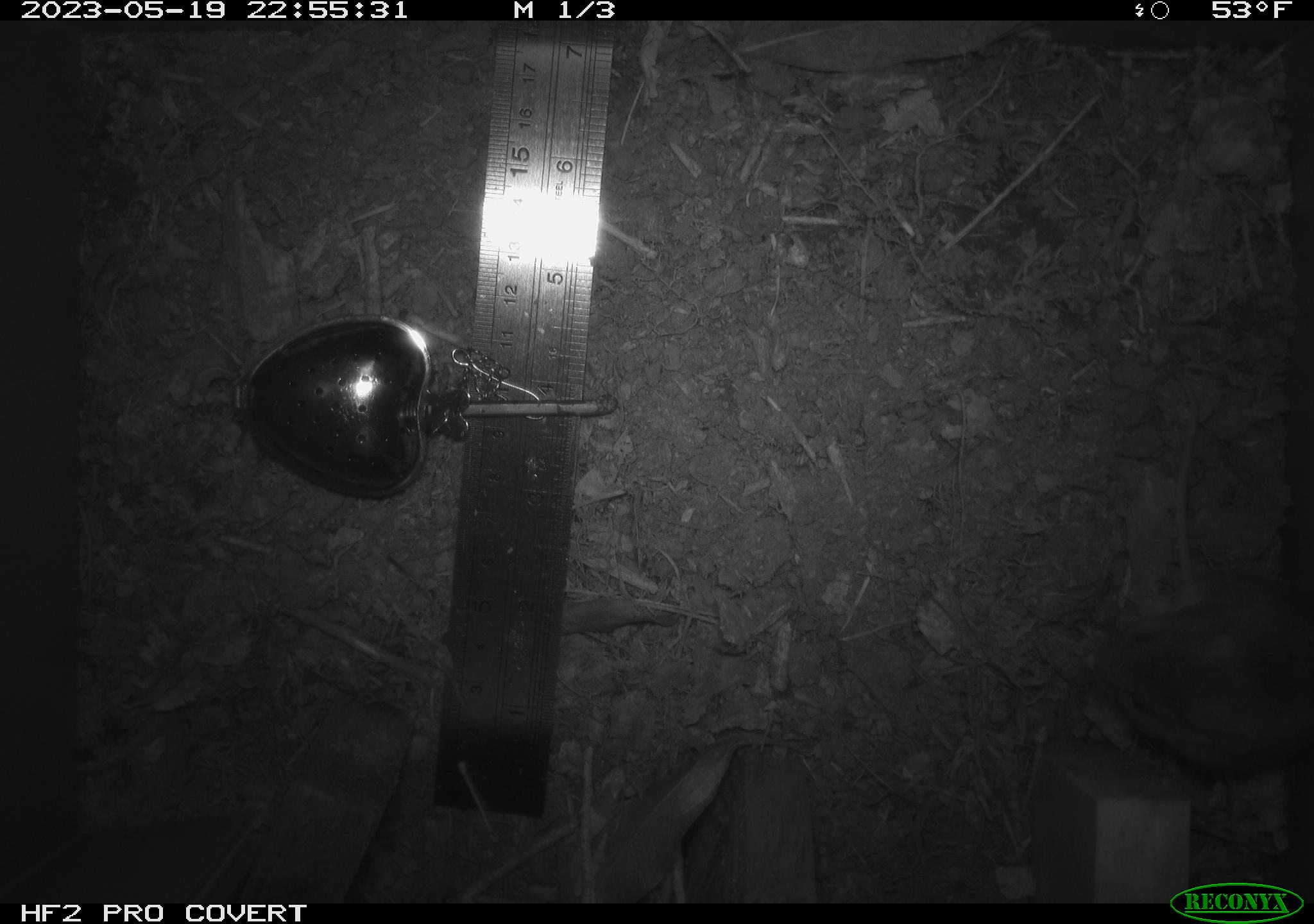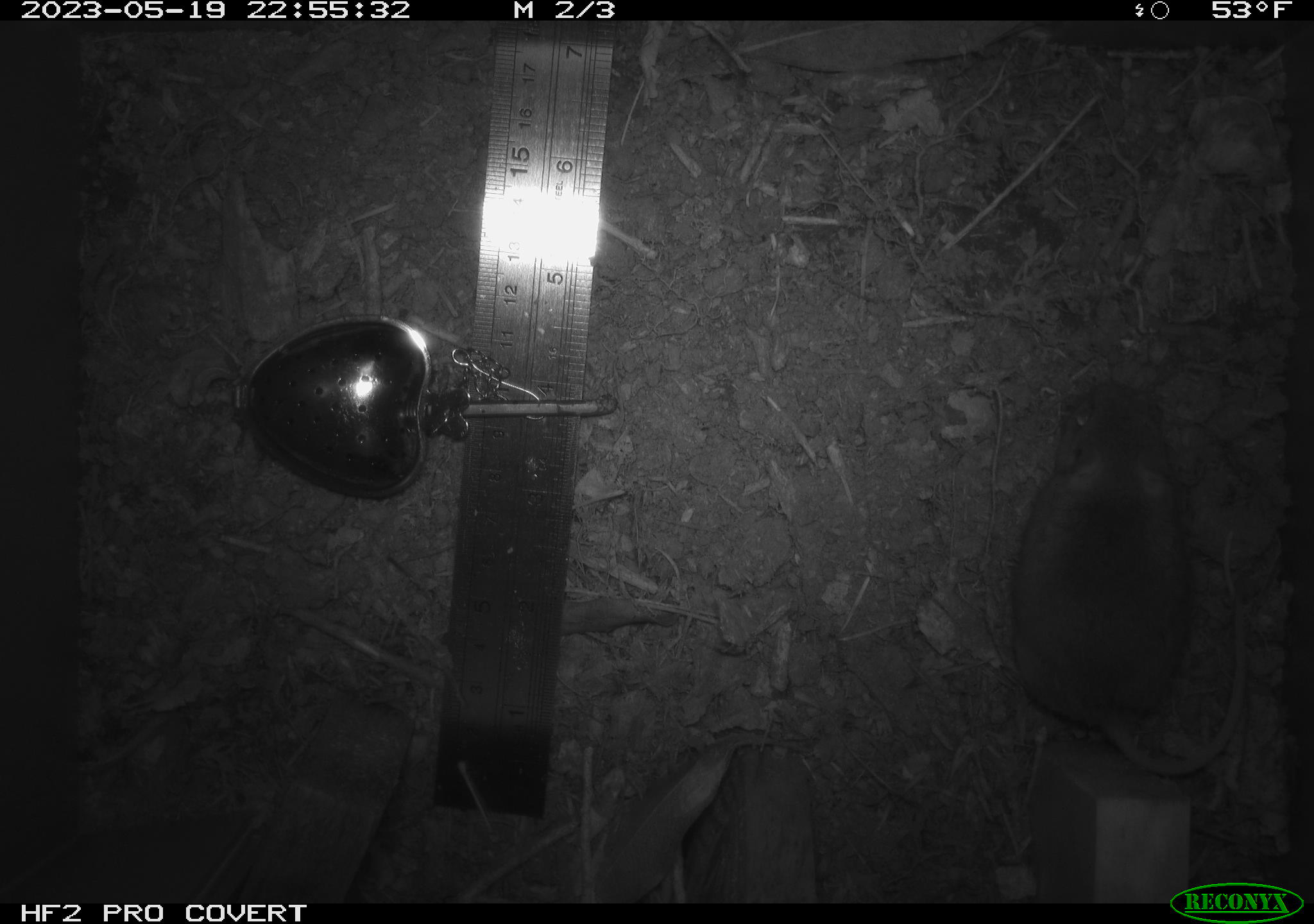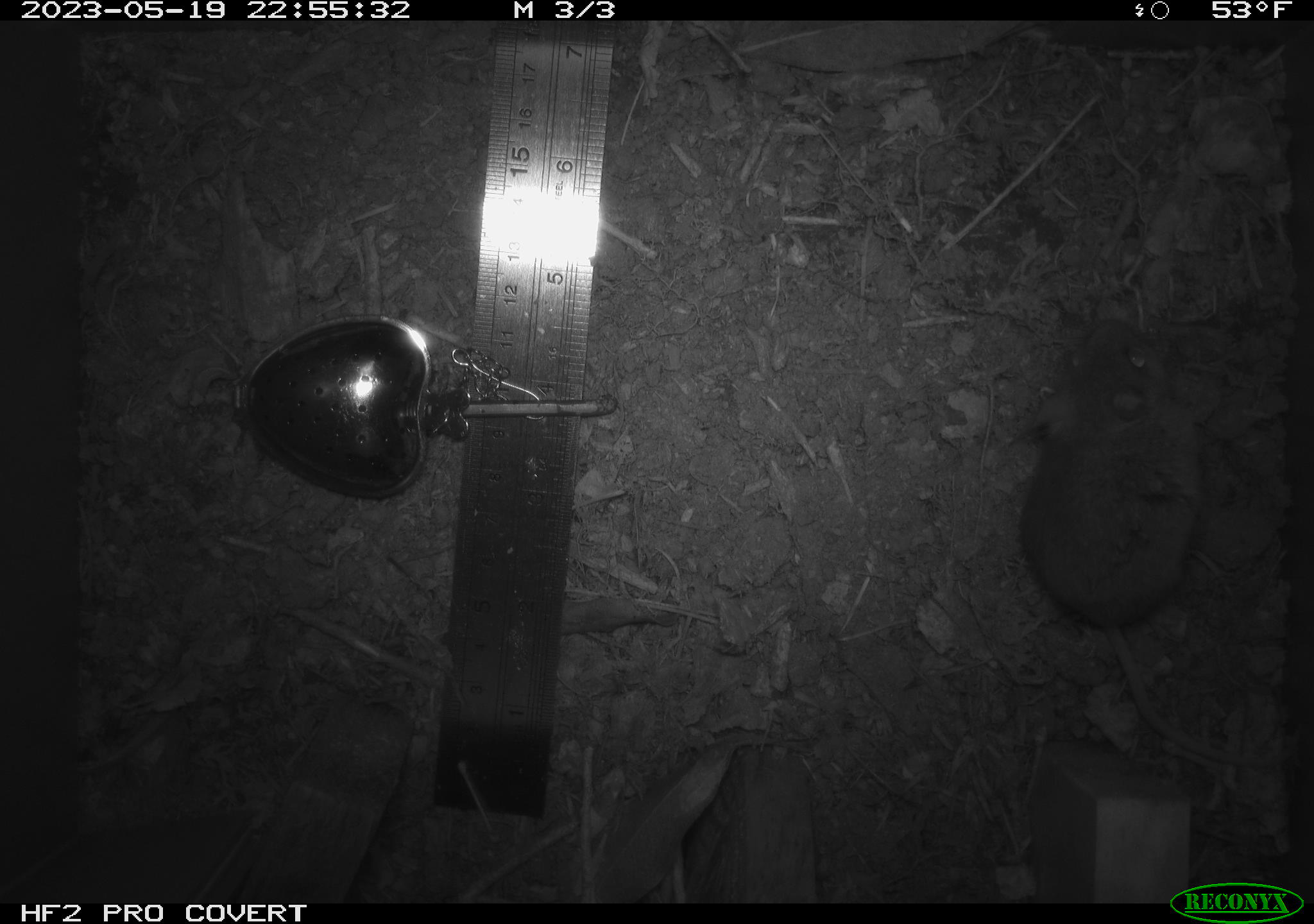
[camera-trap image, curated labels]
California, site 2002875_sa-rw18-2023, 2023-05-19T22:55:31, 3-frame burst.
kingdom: Animalia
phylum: Chordata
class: Mammalia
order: Rodentia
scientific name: Rodentia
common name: mouse species